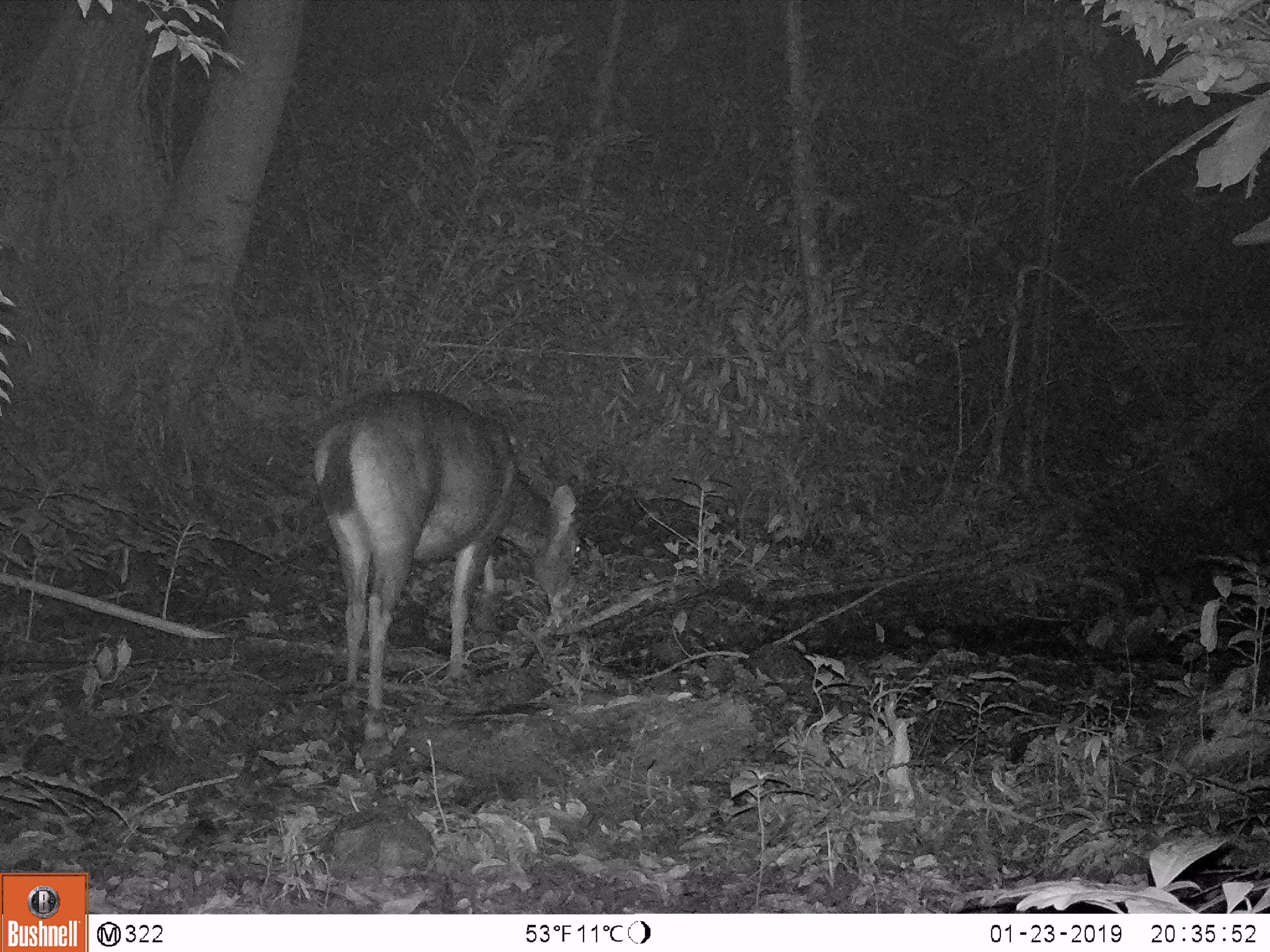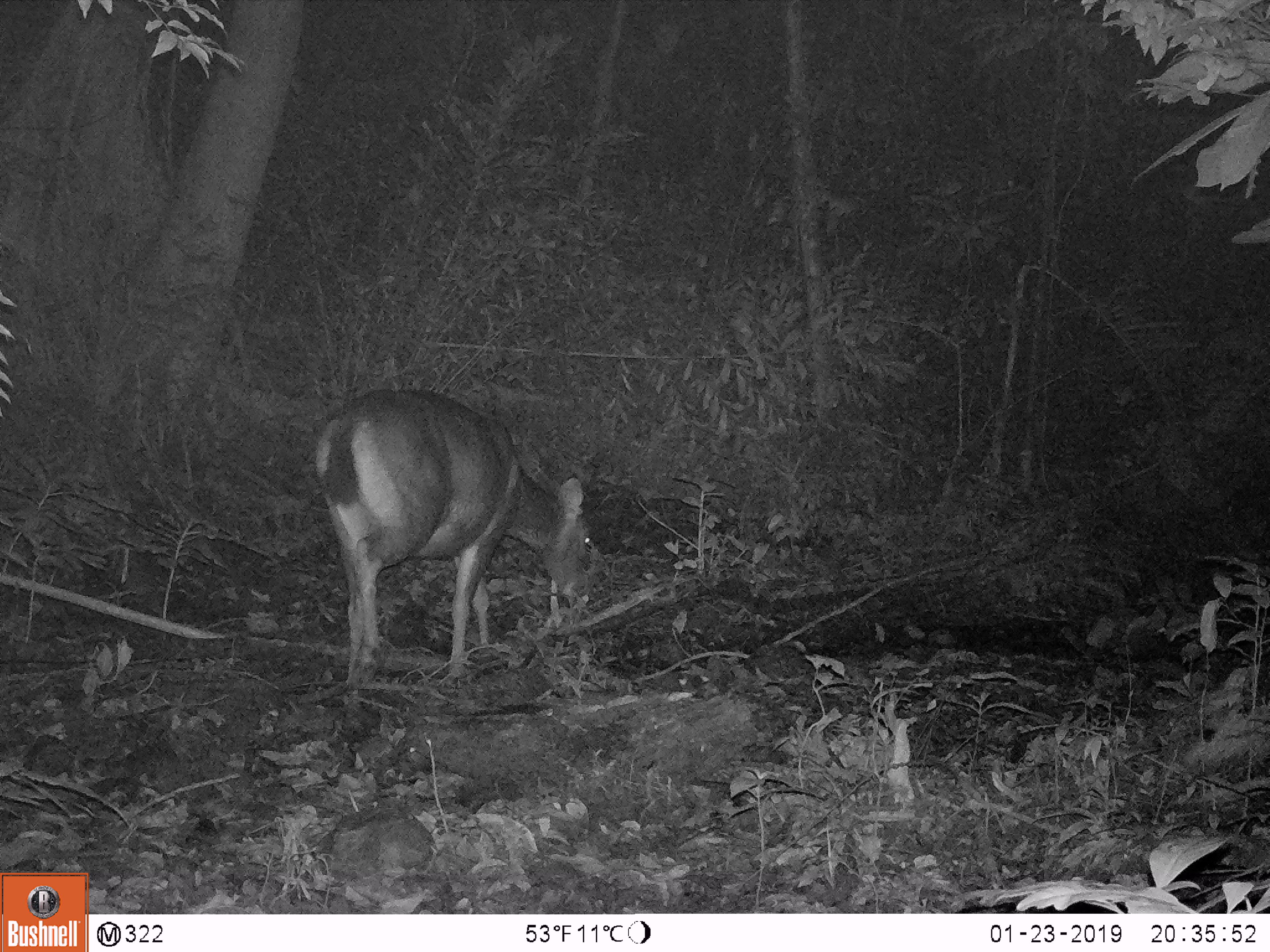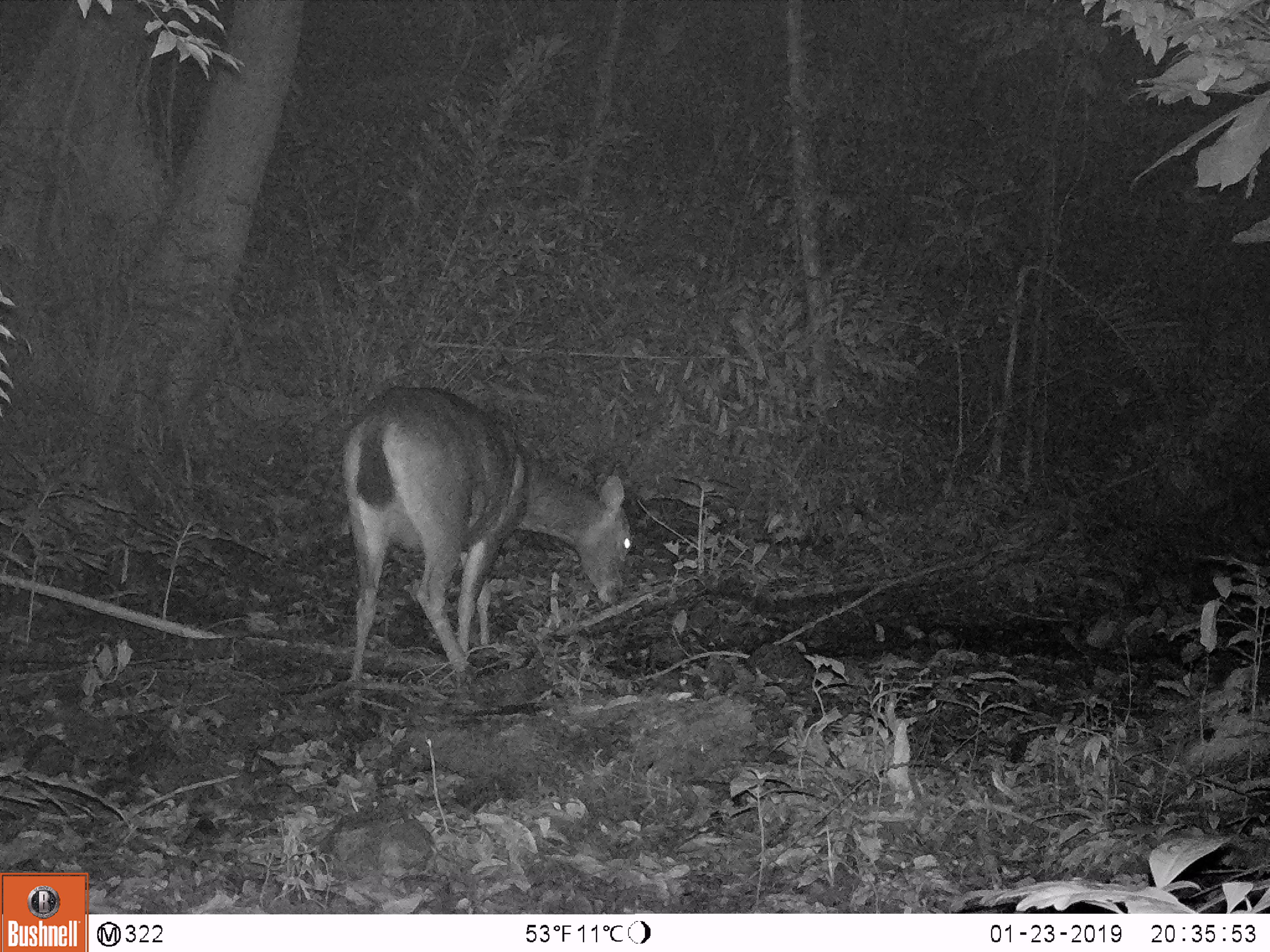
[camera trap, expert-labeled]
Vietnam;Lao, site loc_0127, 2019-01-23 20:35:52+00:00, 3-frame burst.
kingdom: Animalia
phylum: Chordata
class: Mammalia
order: Artiodactyla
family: Cervidae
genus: Rusa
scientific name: Rusa unicolor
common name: sambar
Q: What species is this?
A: Sambar (Rusa unicolor).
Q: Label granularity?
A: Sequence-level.